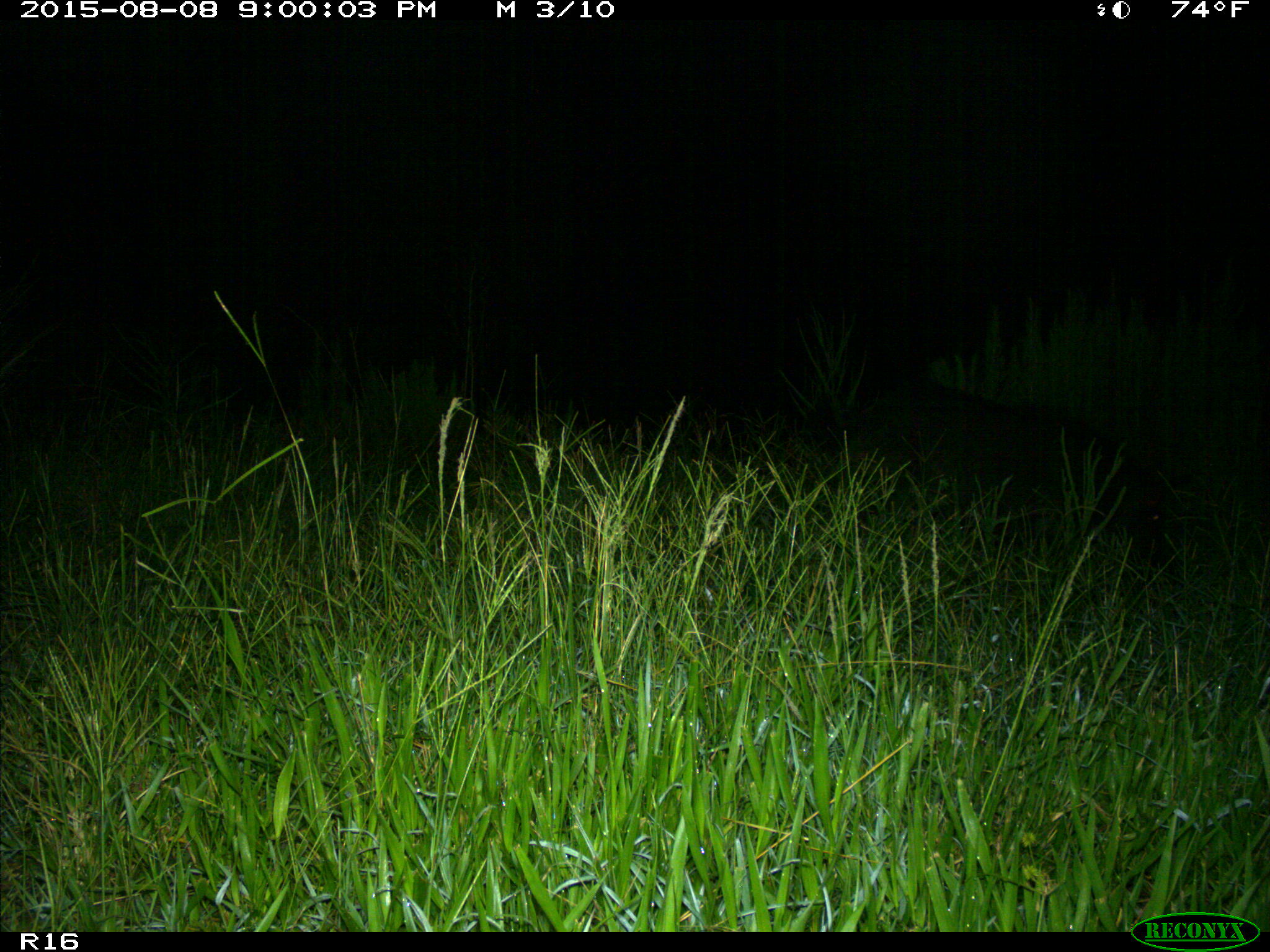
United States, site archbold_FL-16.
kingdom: Animalia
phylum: Chordata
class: Mammalia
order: Artiodactyla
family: Suidae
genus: Sus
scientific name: Sus scrofa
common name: wild boar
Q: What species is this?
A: Sus scrofa (wild boar).